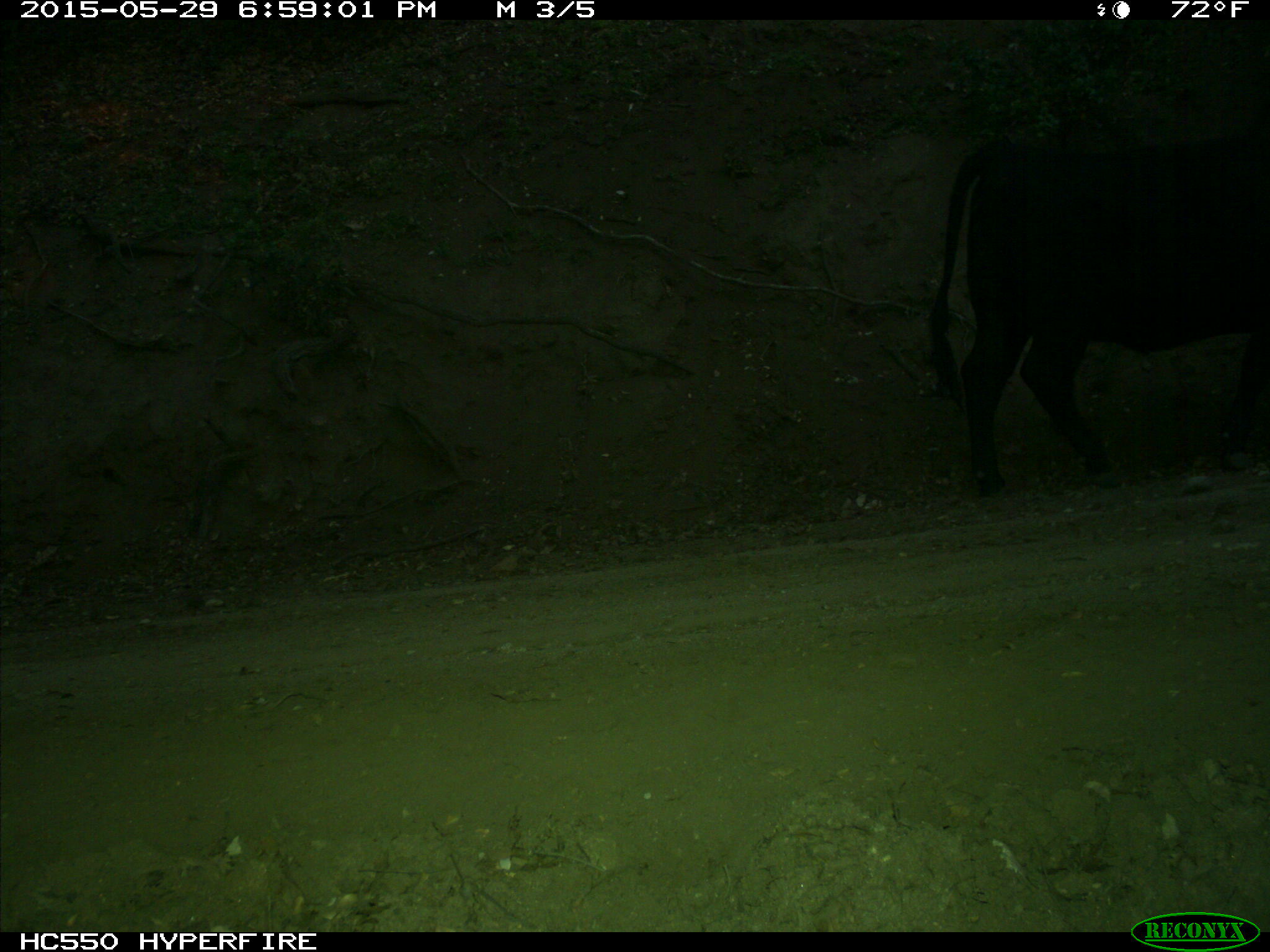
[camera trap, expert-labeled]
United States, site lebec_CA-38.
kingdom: Animalia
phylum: Chordata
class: Mammalia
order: Artiodactyla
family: Bovidae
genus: Bos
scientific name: Bos taurus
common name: domestic cow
Bos taurus (domestic cow).